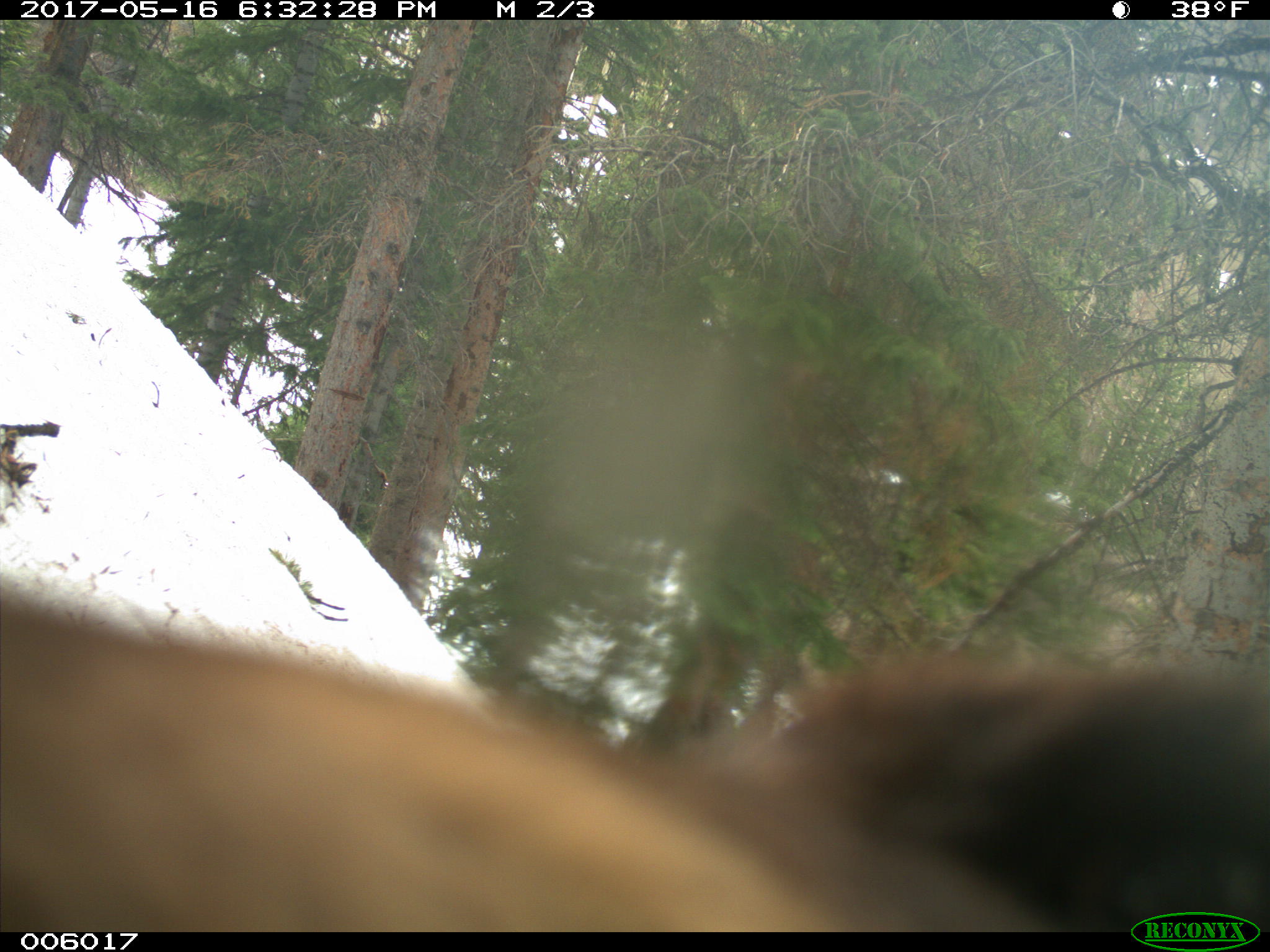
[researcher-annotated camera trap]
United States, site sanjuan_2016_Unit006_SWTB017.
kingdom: Animalia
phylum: Chordata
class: Mammalia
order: Carnivora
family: Ursidae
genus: Ursus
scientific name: Ursus americanus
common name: american black bear